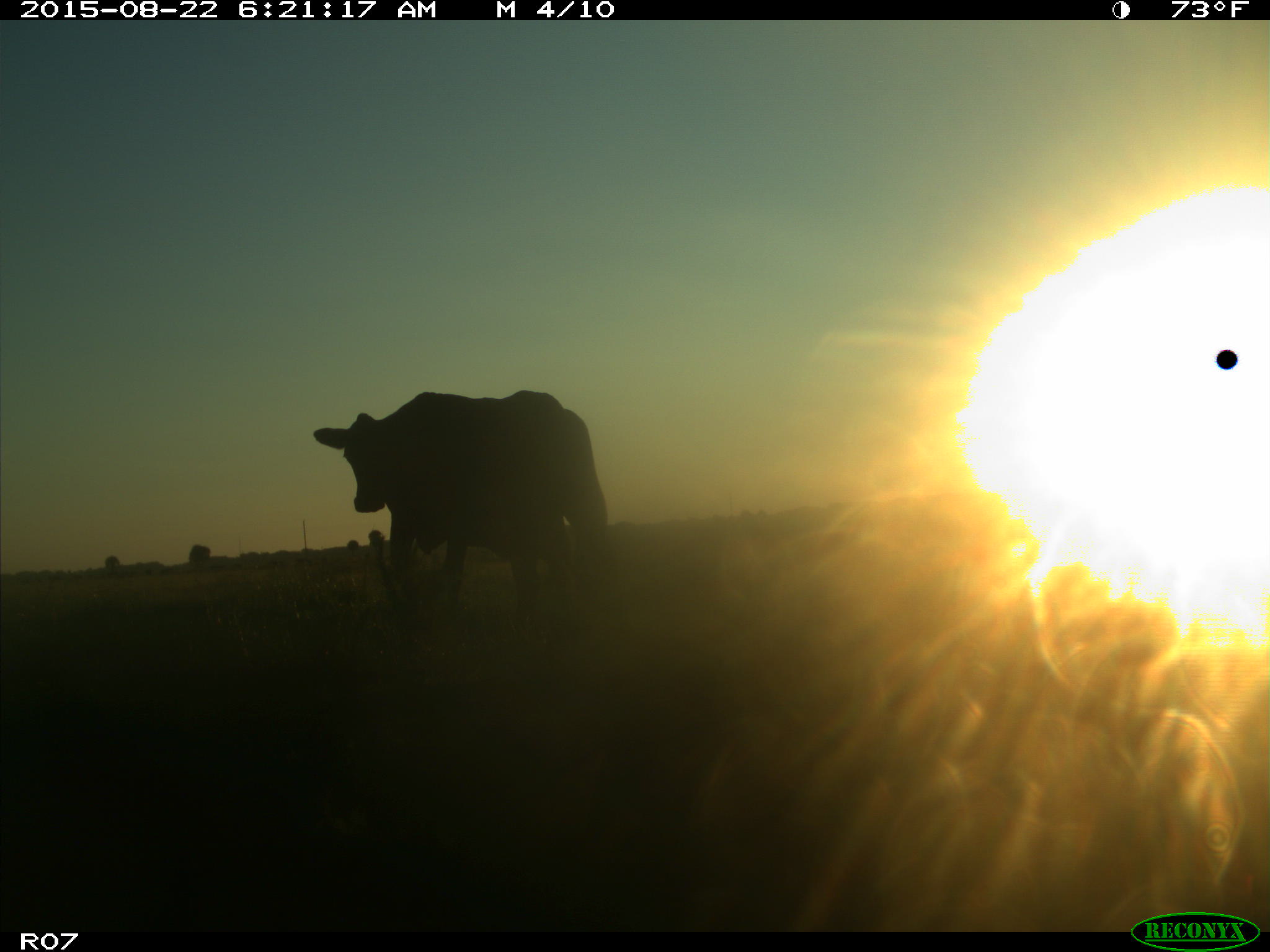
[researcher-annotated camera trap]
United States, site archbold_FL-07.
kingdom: Animalia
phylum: Chordata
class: Mammalia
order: Artiodactyla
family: Bovidae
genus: Bos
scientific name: Bos taurus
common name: domestic cow